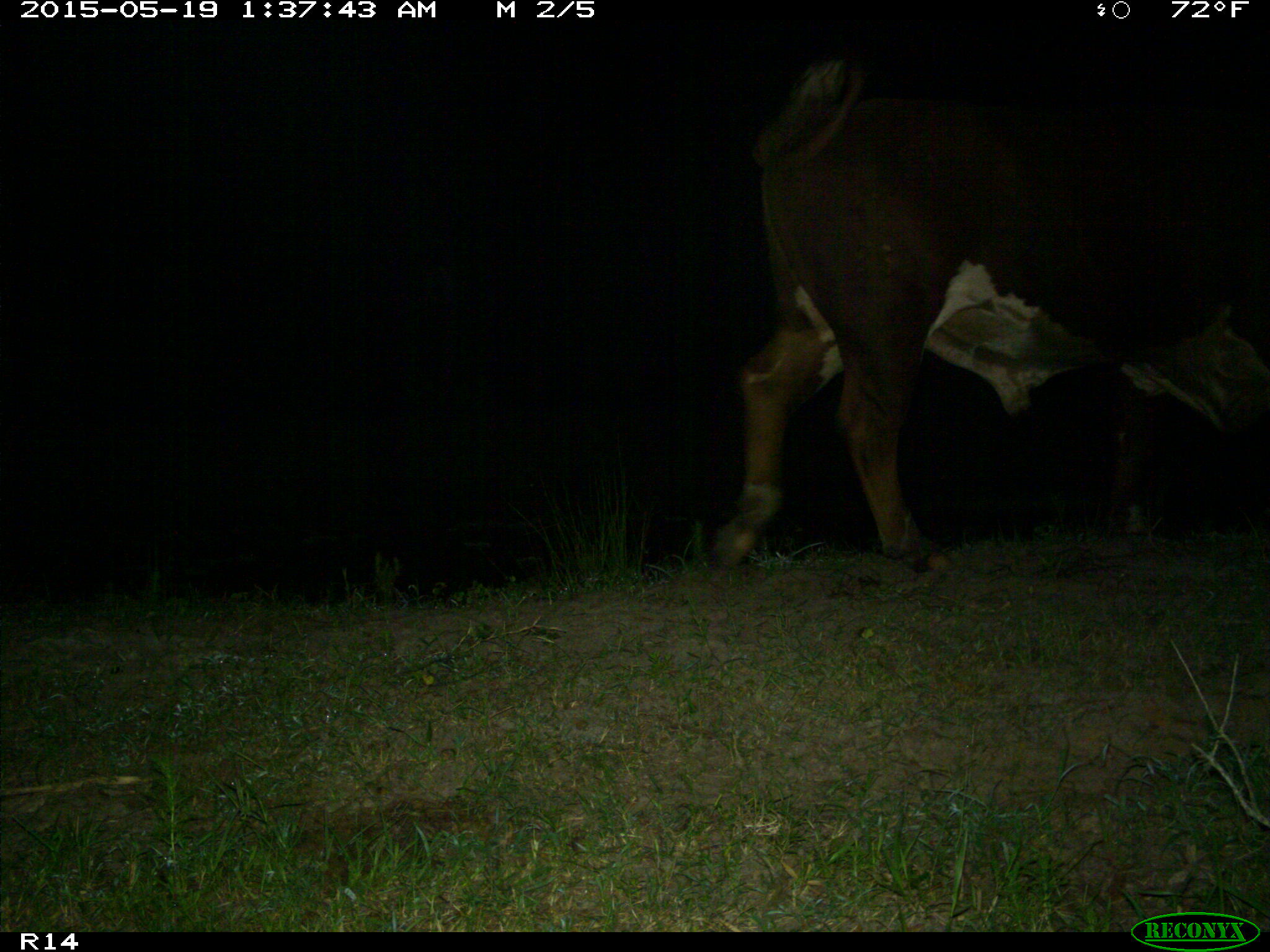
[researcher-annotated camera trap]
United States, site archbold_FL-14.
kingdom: Animalia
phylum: Chordata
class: Mammalia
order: Artiodactyla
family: Bovidae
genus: Bos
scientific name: Bos taurus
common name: domestic cow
Bos taurus (domestic cow).